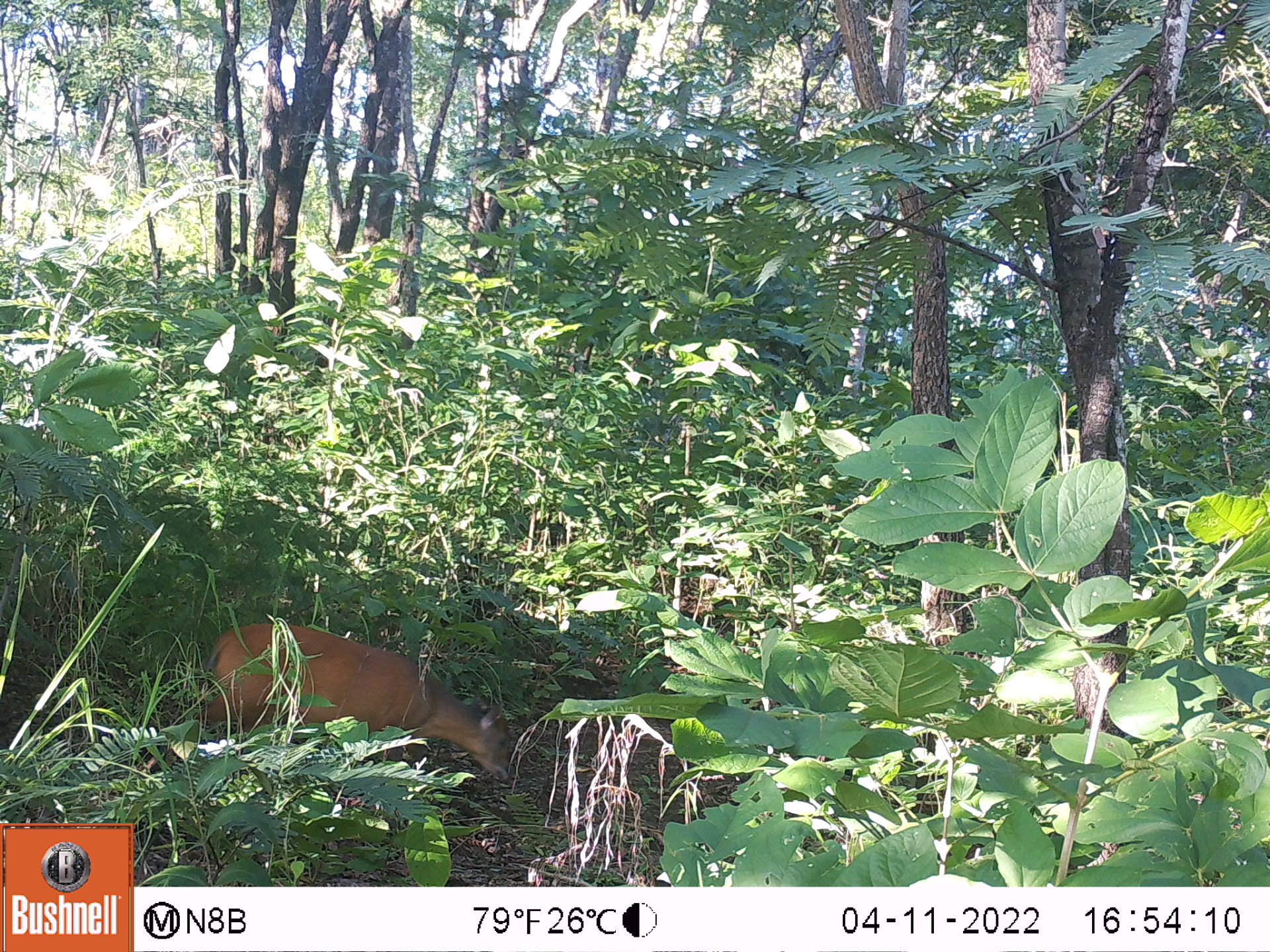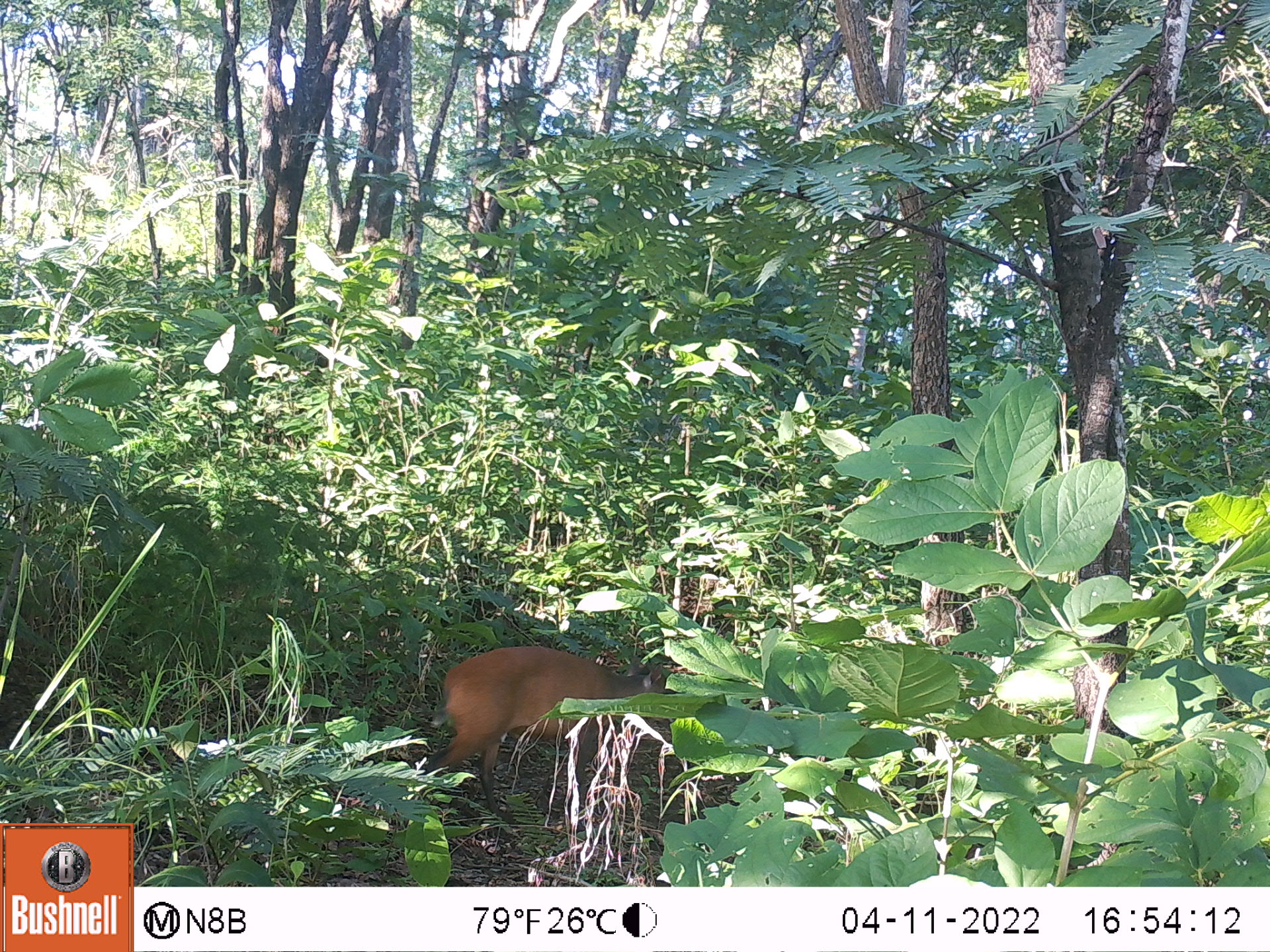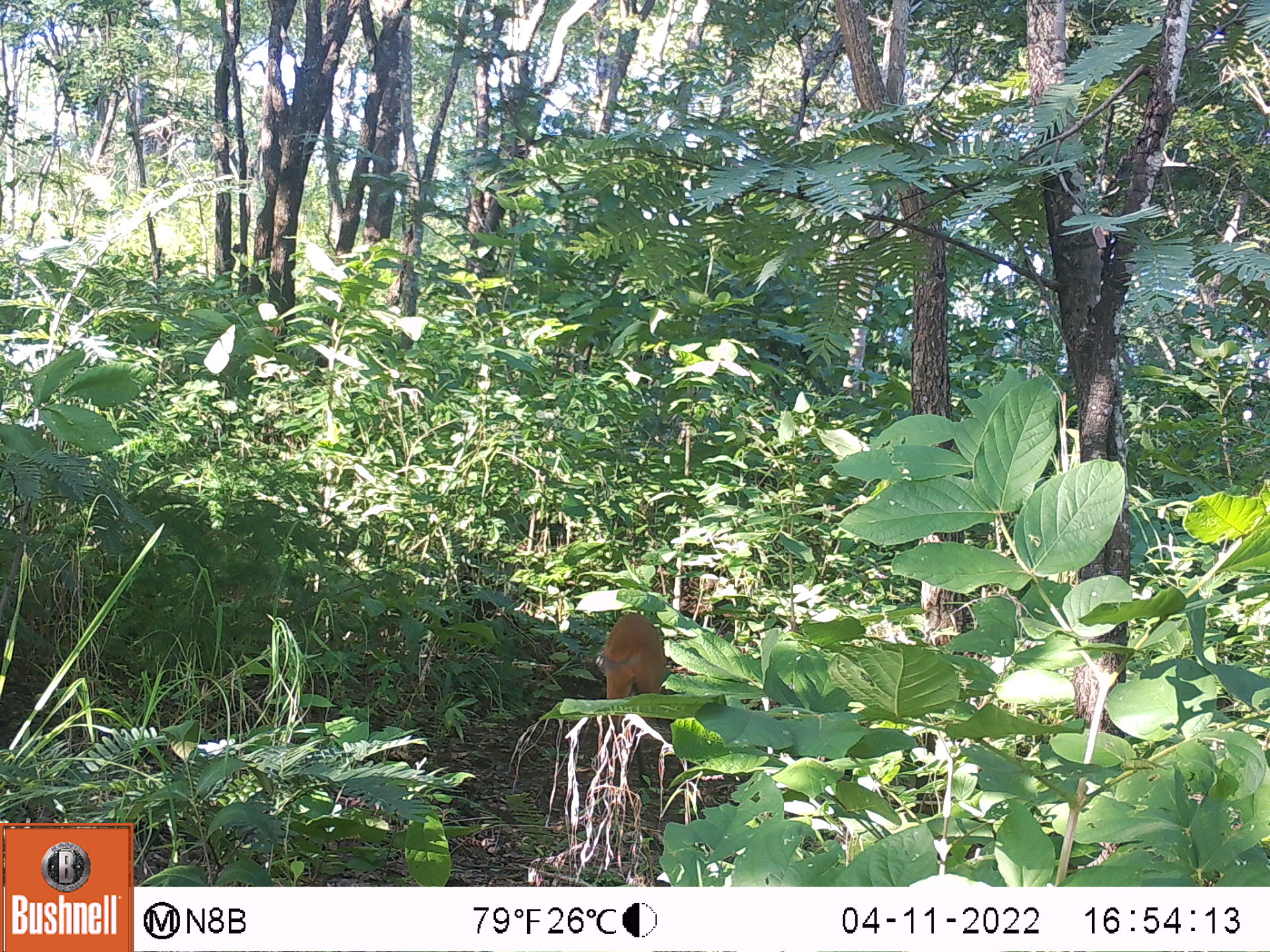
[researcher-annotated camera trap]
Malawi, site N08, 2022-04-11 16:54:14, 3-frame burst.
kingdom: Animalia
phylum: Chordata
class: Mammalia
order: Artiodactyla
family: Bovidae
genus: Cephalophorus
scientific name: Cephalophorus natalensis natalensis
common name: red duiker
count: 1